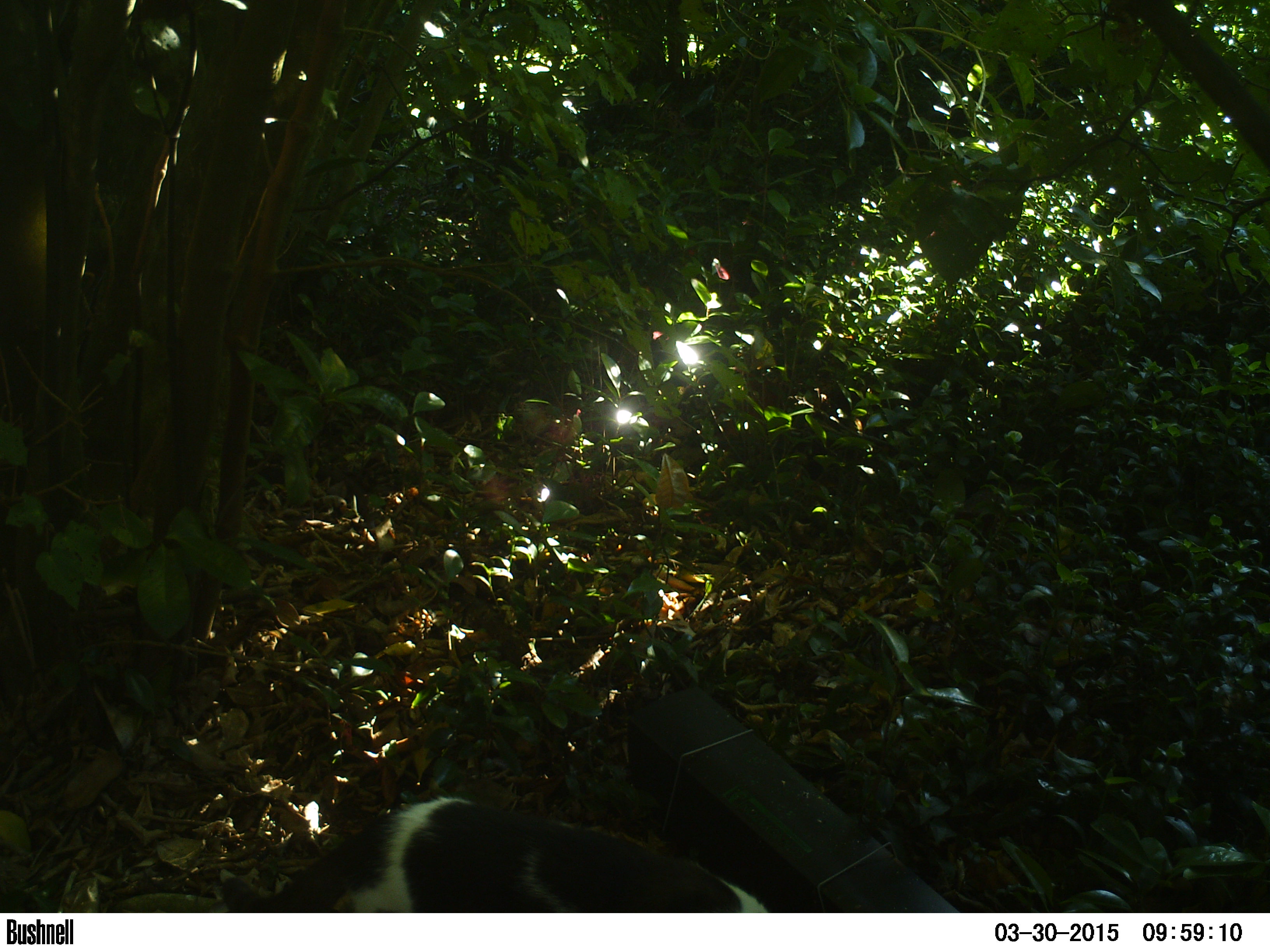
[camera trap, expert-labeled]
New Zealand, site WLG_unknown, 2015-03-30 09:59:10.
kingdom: Animalia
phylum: Chordata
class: Mammalia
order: Carnivora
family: Felidae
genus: Felis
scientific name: Felis catus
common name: domestic cat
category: cat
Cat (domestic cat) (Felis catus).